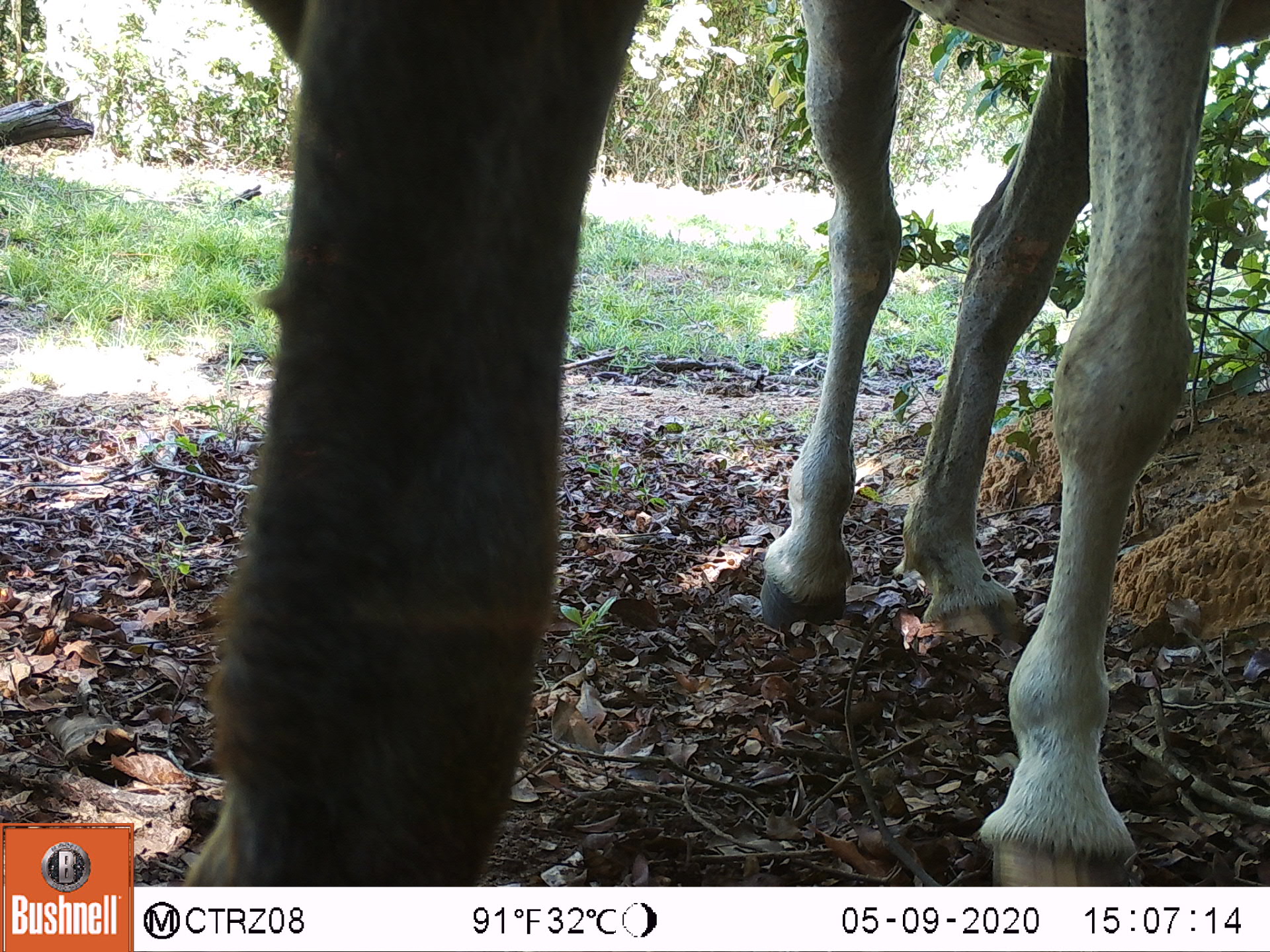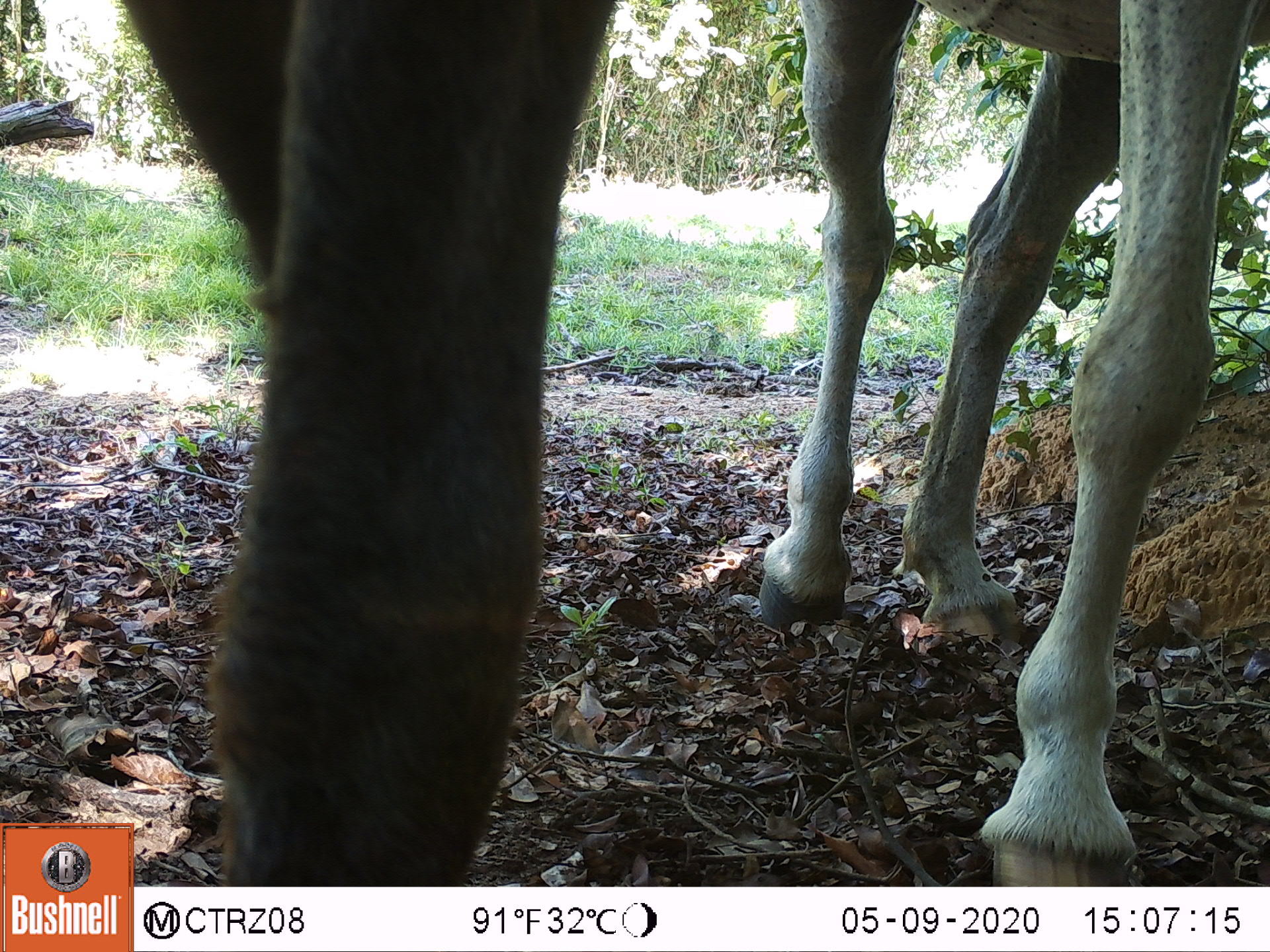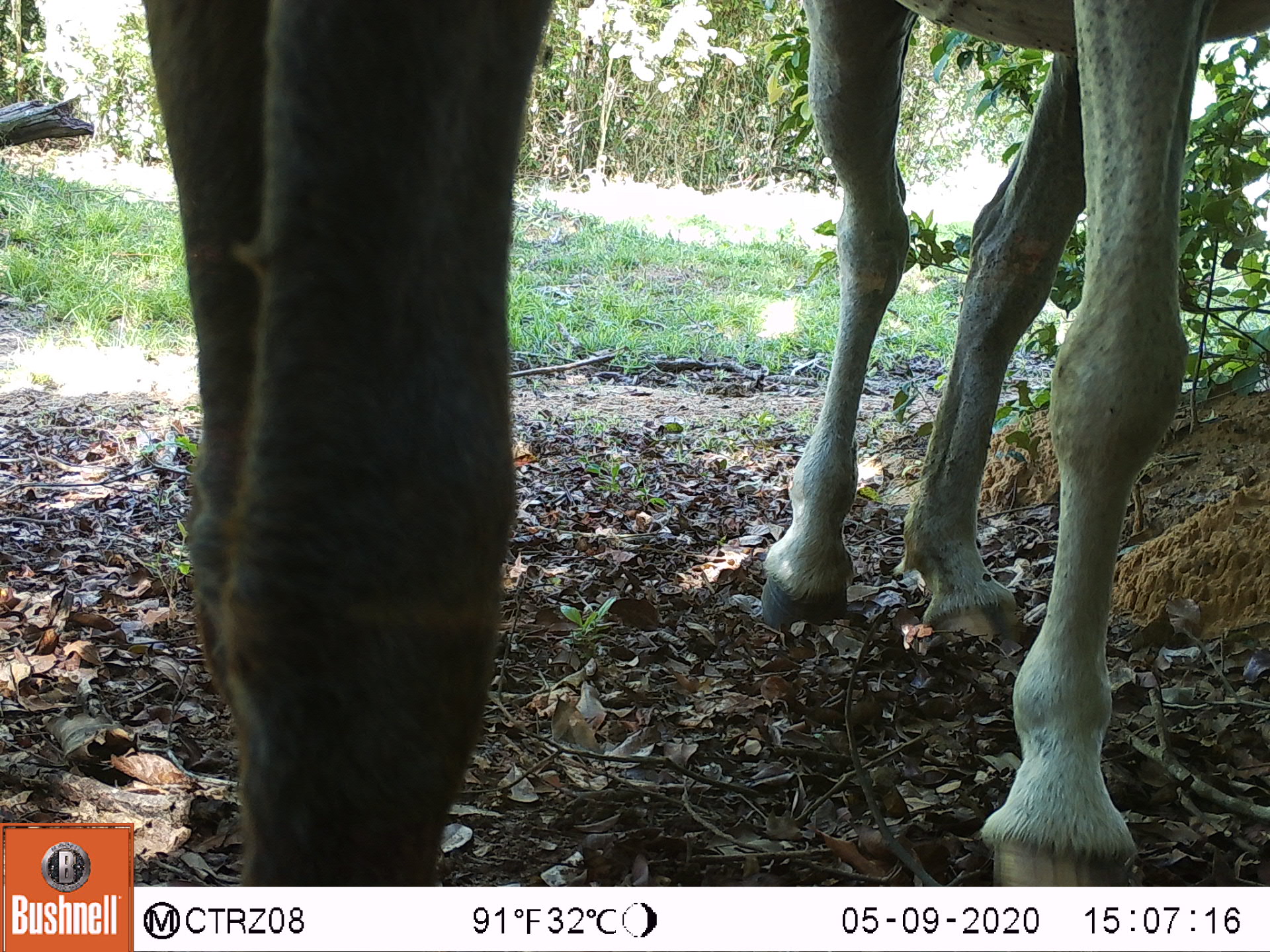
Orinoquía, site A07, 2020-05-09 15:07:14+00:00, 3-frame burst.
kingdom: Animalia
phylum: Chordata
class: Mammalia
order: Perissodactyla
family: Equidae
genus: Equus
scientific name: Equus caballus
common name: domestic horse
Domestic horse (Equus caballus).